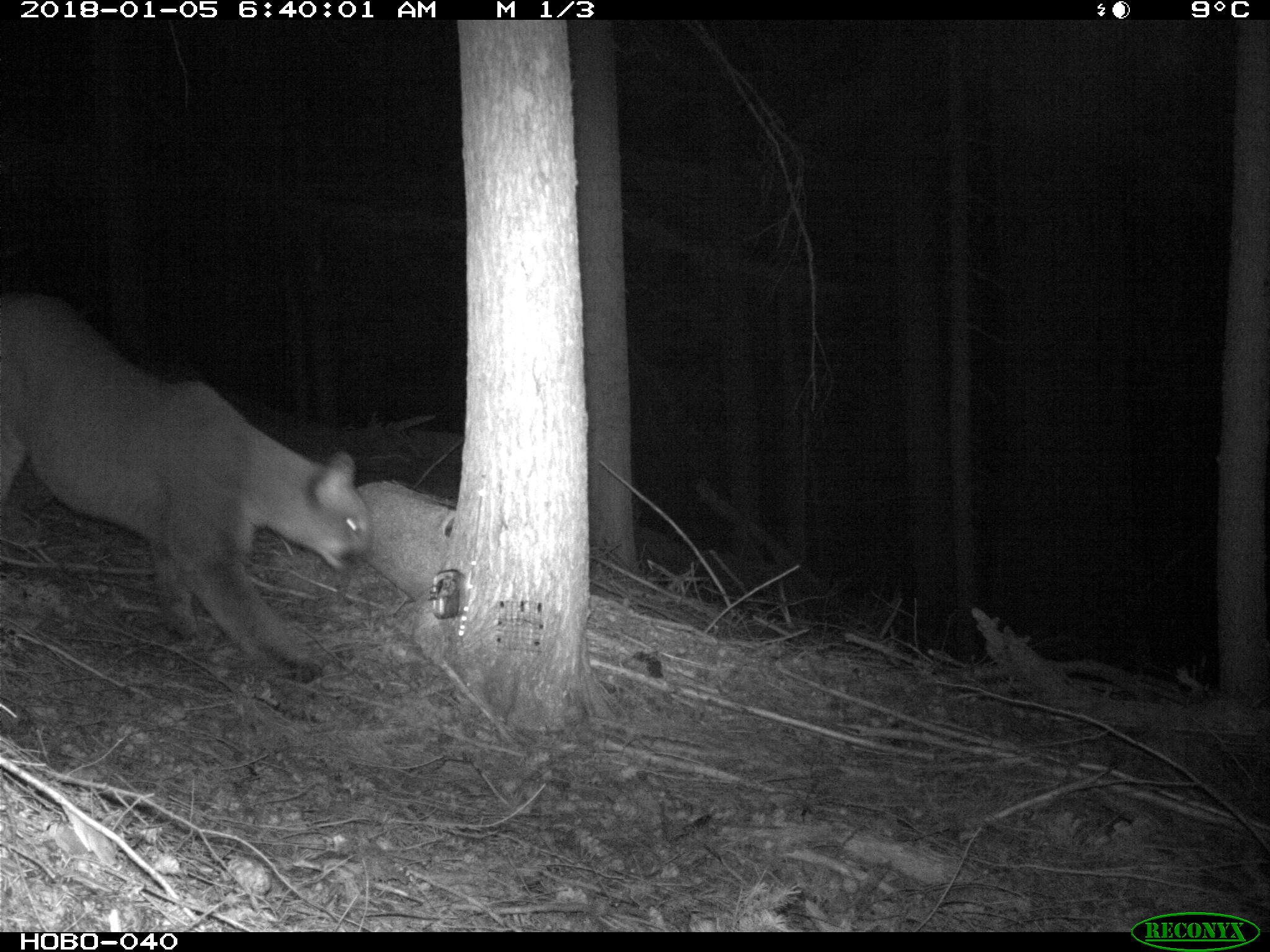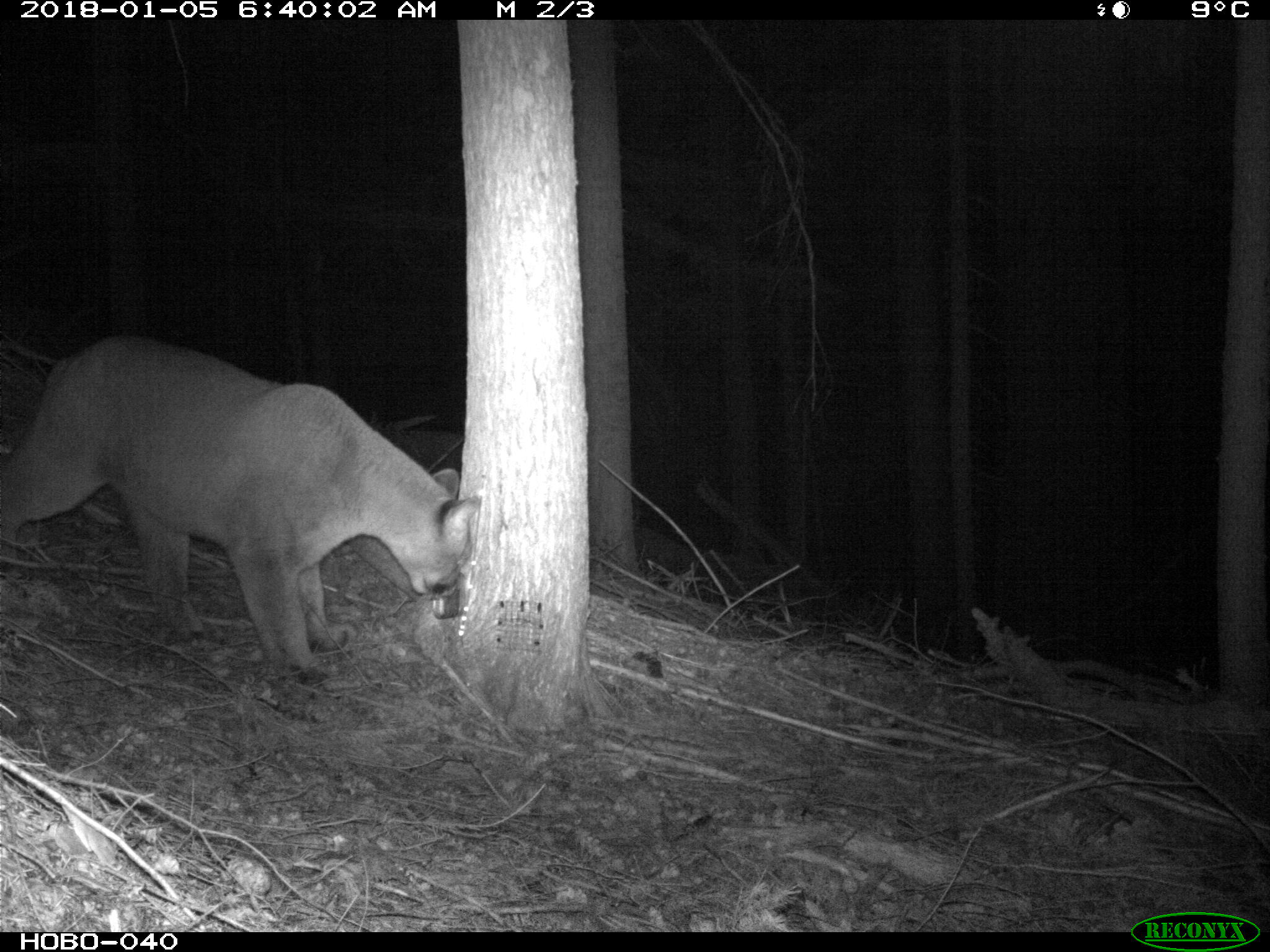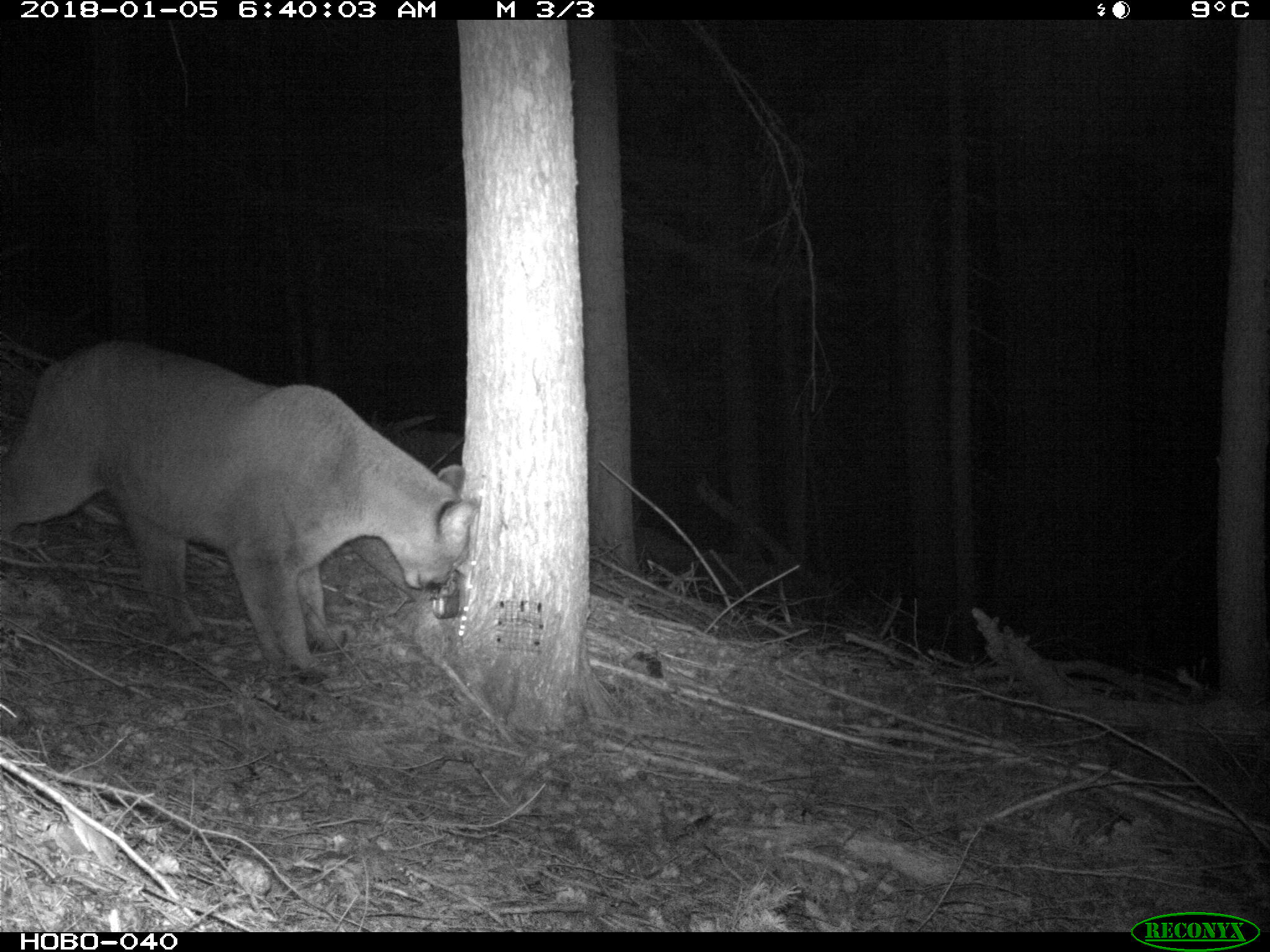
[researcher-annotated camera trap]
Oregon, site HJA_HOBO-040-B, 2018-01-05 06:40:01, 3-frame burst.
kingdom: Animalia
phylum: Chordata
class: Mammalia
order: Carnivora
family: Felidae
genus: Puma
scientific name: Puma concolor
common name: cougar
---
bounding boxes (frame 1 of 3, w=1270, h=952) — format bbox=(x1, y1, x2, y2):
cougar: bbox=(0, 289, 377, 700)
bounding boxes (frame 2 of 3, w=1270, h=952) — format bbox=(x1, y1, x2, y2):
cougar: bbox=(0, 334, 476, 681)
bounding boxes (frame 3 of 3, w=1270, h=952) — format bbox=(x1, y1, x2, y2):
cougar: bbox=(3, 340, 480, 681)